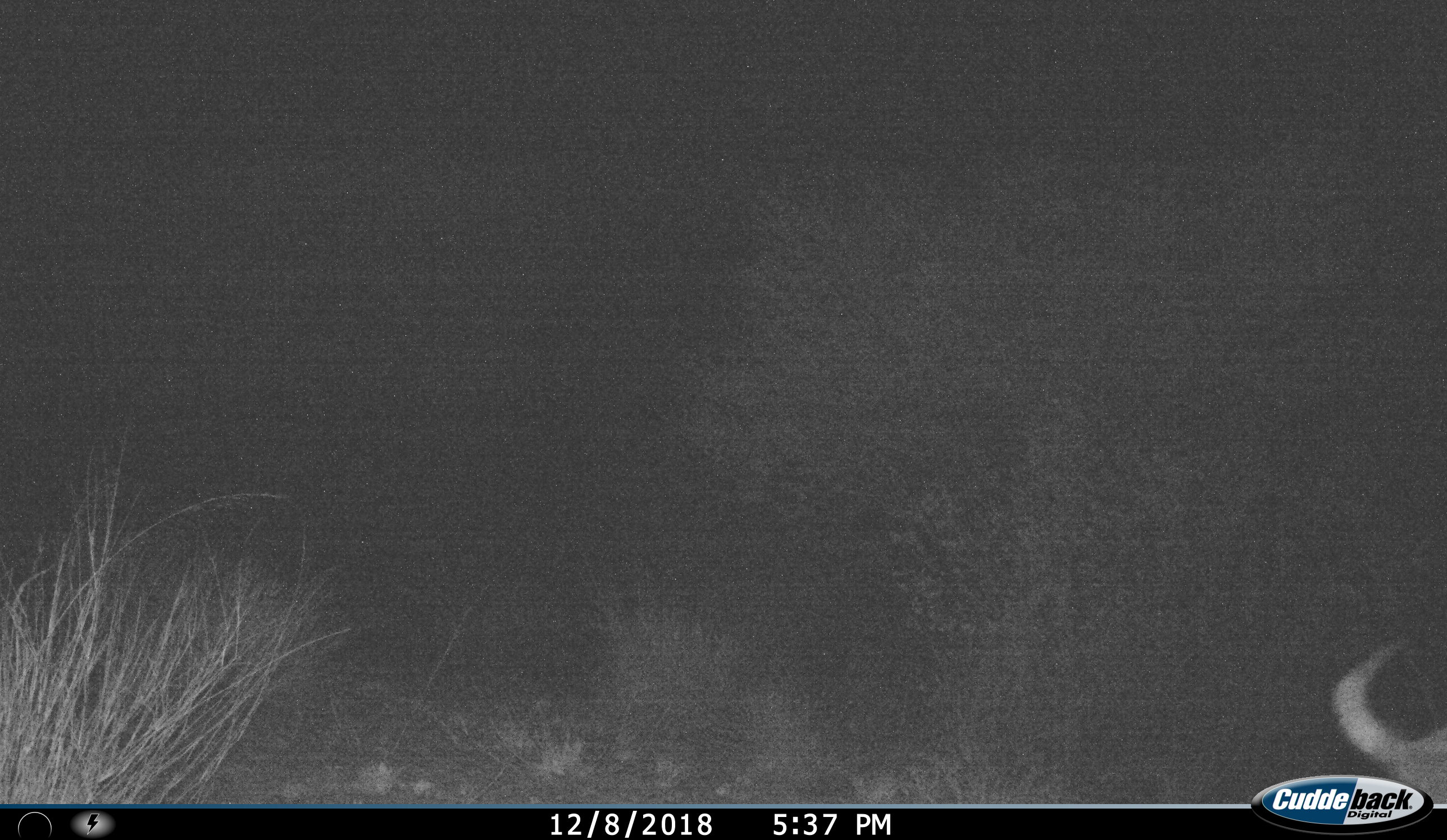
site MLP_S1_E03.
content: unidentified animal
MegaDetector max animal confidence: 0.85